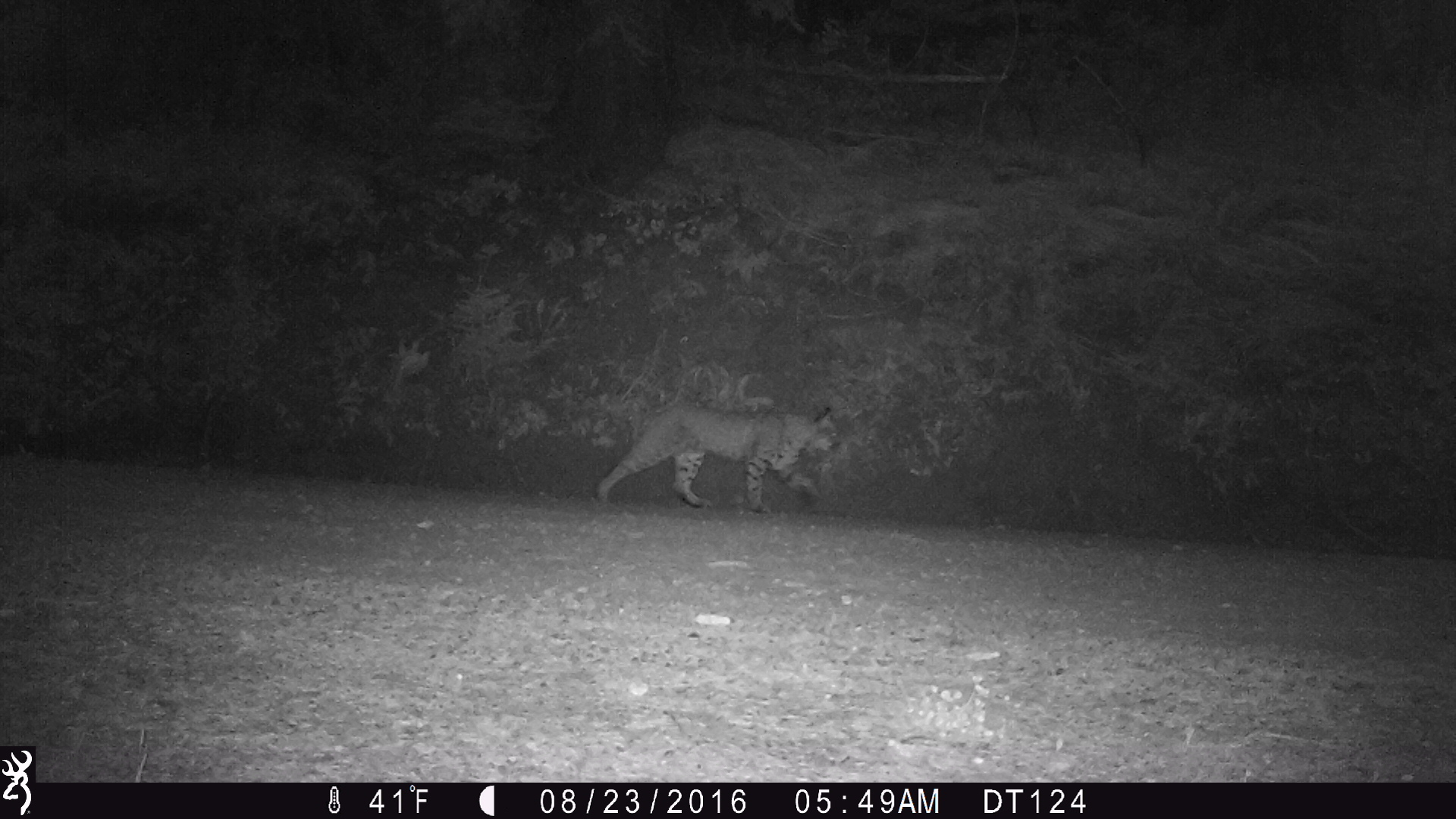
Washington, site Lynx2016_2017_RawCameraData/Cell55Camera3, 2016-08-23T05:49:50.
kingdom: Animalia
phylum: Chordata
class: Mammalia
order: Carnivora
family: Felidae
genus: Lynx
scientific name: Lynx rufus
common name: bobcat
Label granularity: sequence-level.